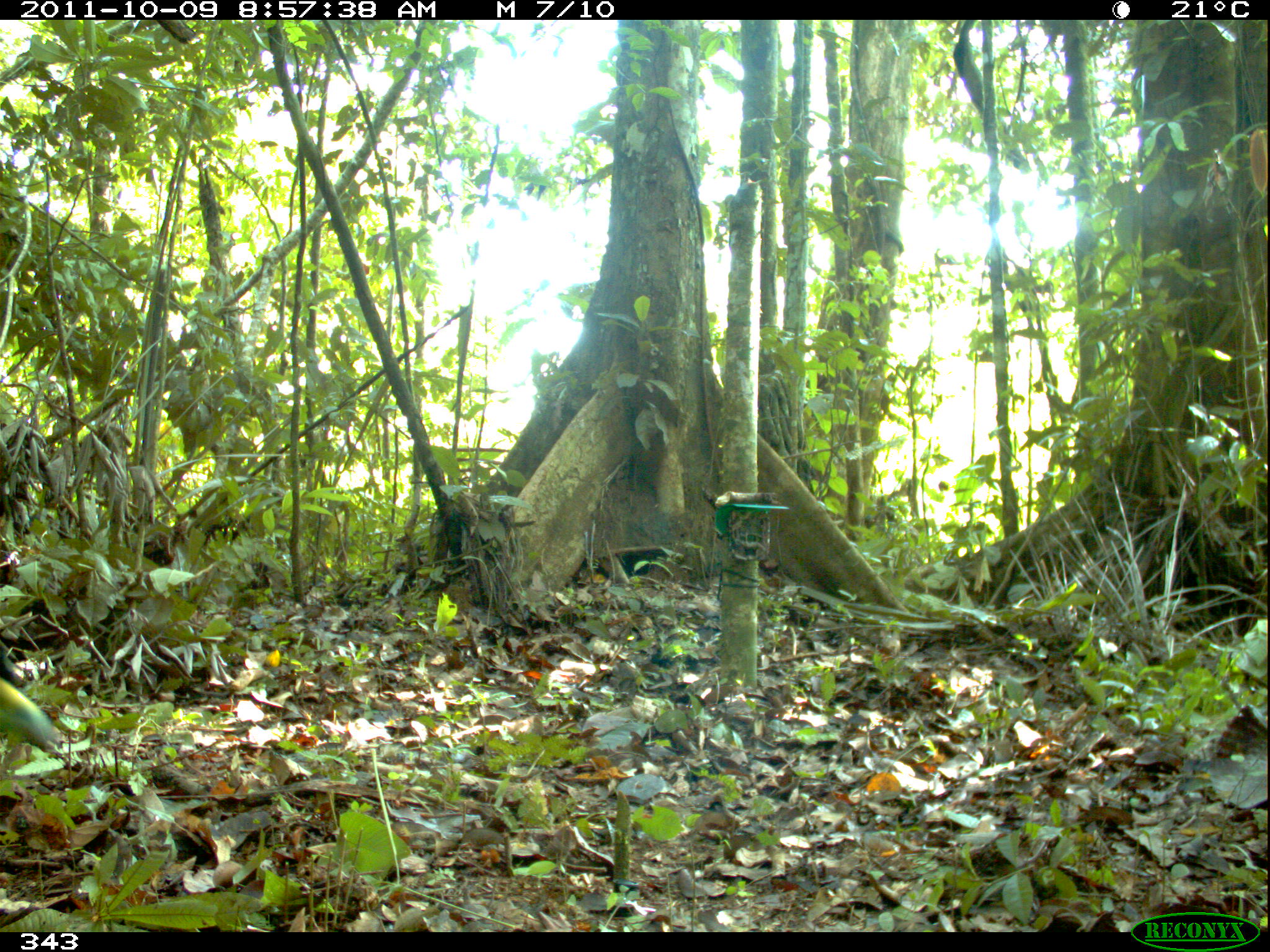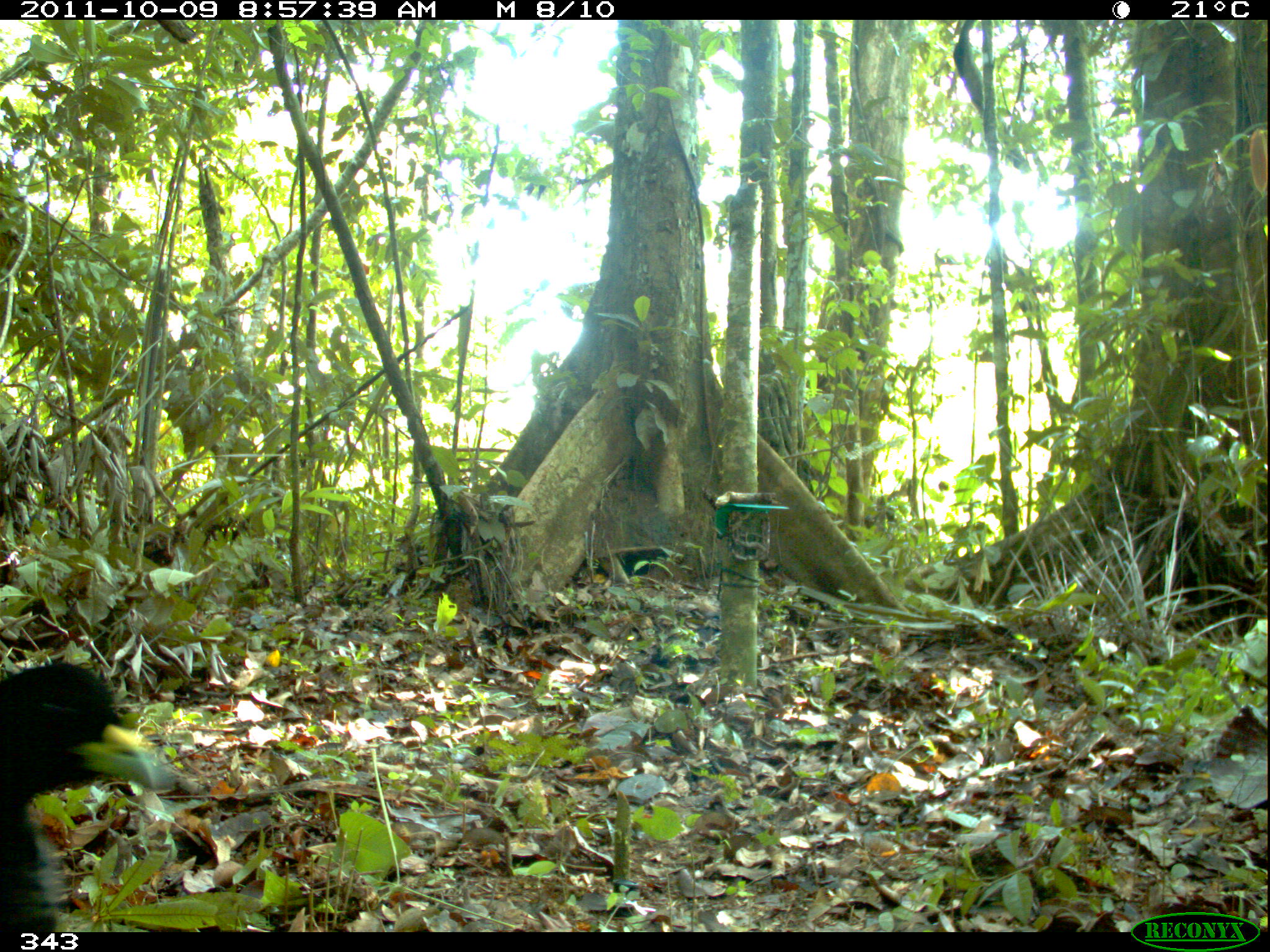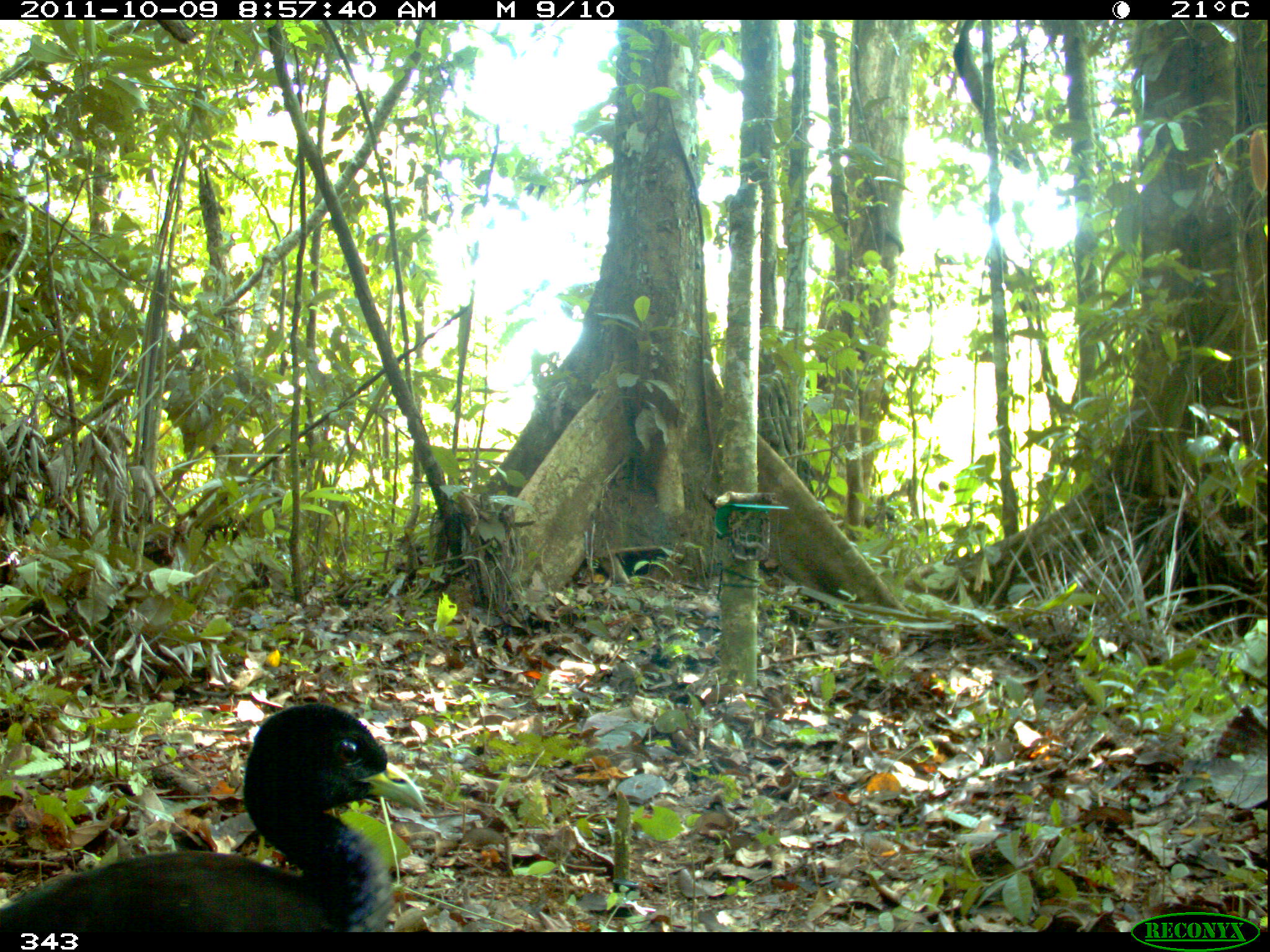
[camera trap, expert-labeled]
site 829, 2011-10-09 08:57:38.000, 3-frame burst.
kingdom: Animalia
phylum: Chordata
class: Aves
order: Gruiformes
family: Psophiidae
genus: Psophia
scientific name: Psophia leucoptera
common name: pale-winged trumpeter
Psophia leucoptera (pale-winged trumpeter).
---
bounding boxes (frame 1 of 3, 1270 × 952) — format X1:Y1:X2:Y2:
psophia leucoptera: 0:643:53:749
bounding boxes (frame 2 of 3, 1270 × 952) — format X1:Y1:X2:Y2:
psophia leucoptera: 0:662:157:932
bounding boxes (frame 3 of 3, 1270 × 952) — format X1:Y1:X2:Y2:
psophia leucoptera: 0:702:427:932